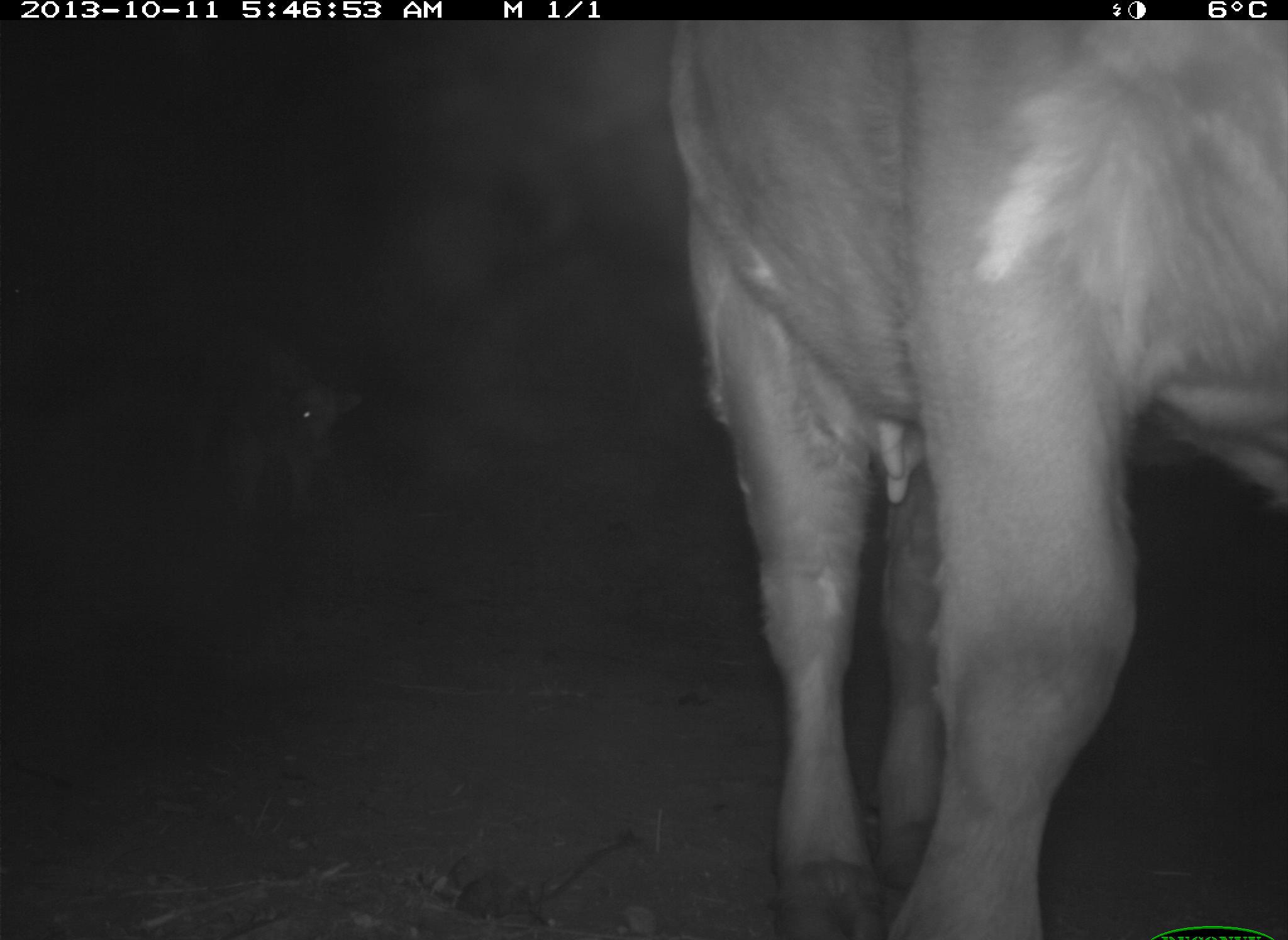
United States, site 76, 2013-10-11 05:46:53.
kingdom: Animalia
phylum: Chordata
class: Mammalia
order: Artiodactyla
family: Bovidae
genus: Bos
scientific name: Bos taurus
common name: cow